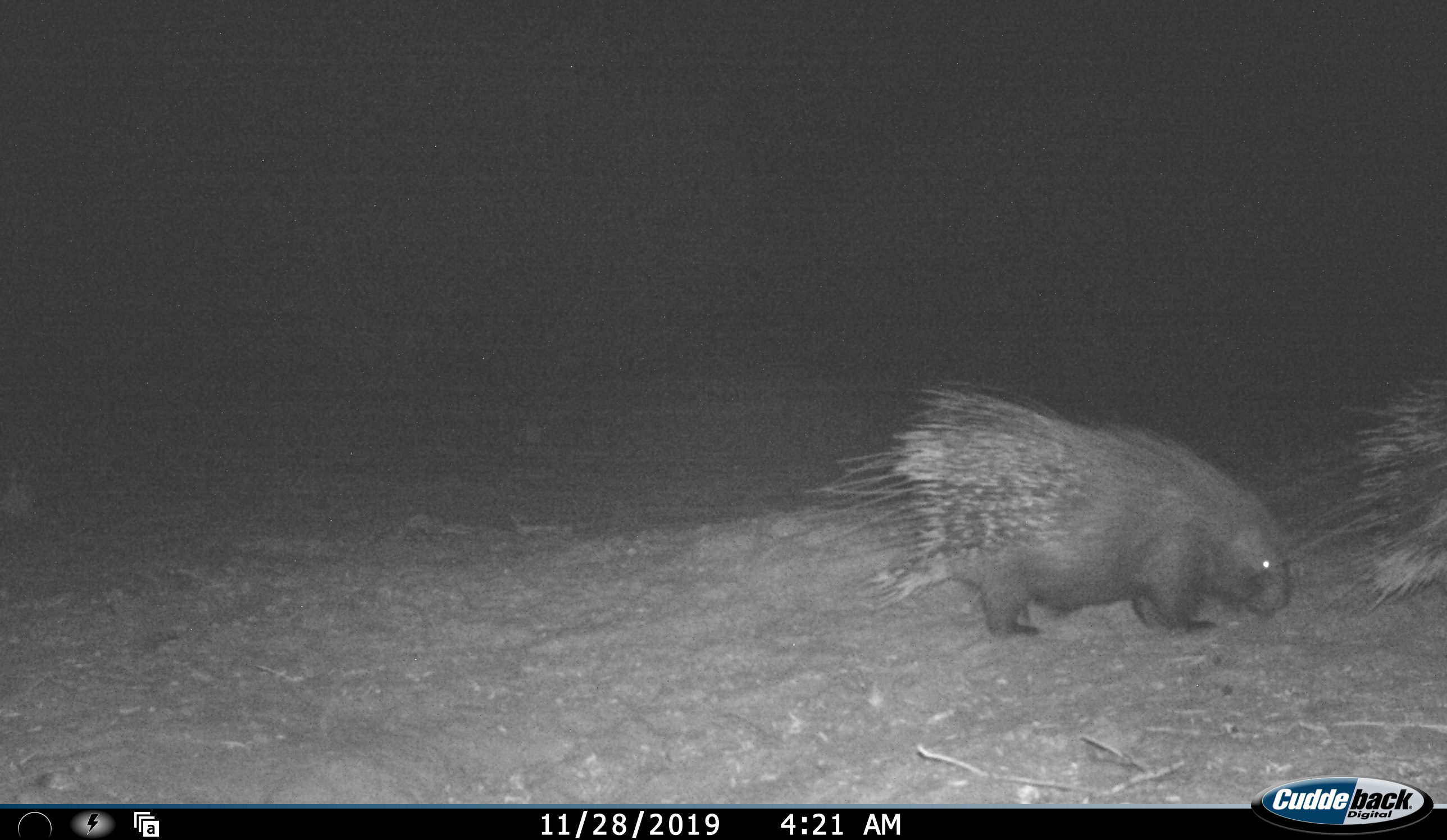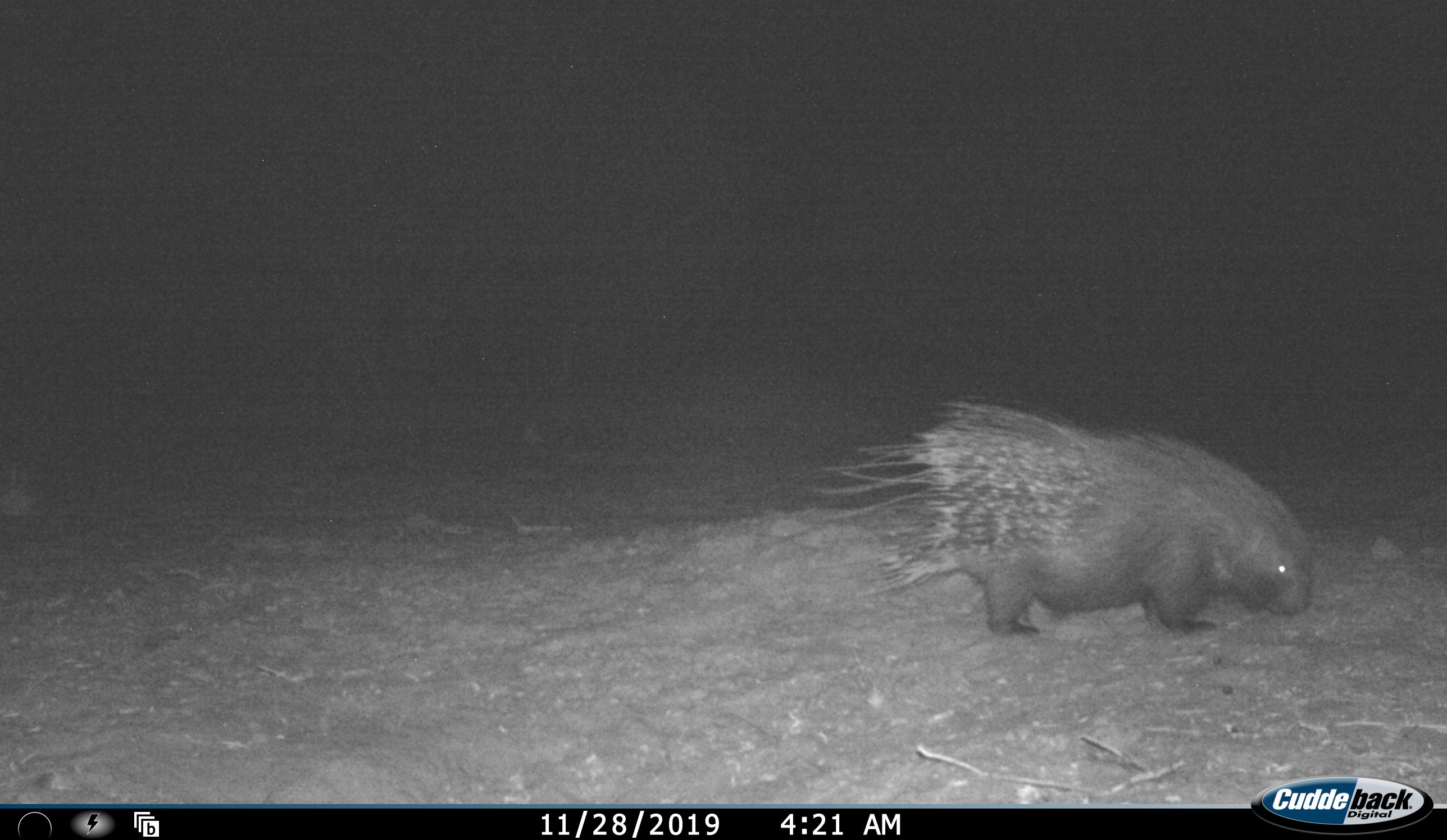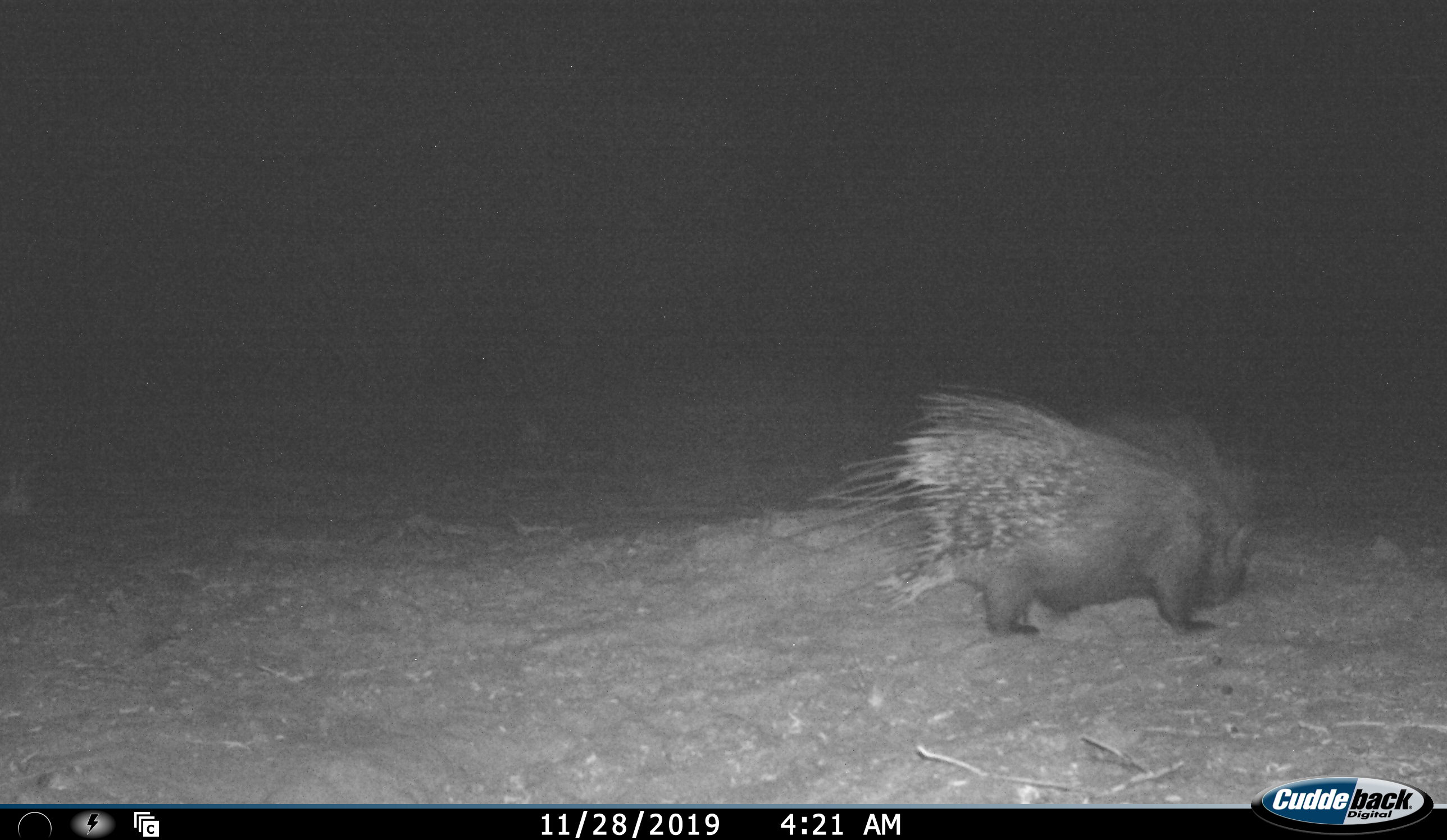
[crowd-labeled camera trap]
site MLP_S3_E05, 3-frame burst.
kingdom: Animalia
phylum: Chordata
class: Mammalia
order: Rodentia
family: Hystricidae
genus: Hystrix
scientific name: Hystrix cristata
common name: crested porcupine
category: porcupine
Porcupine (crested porcupine) (Hystrix cristata), count 2. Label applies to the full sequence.